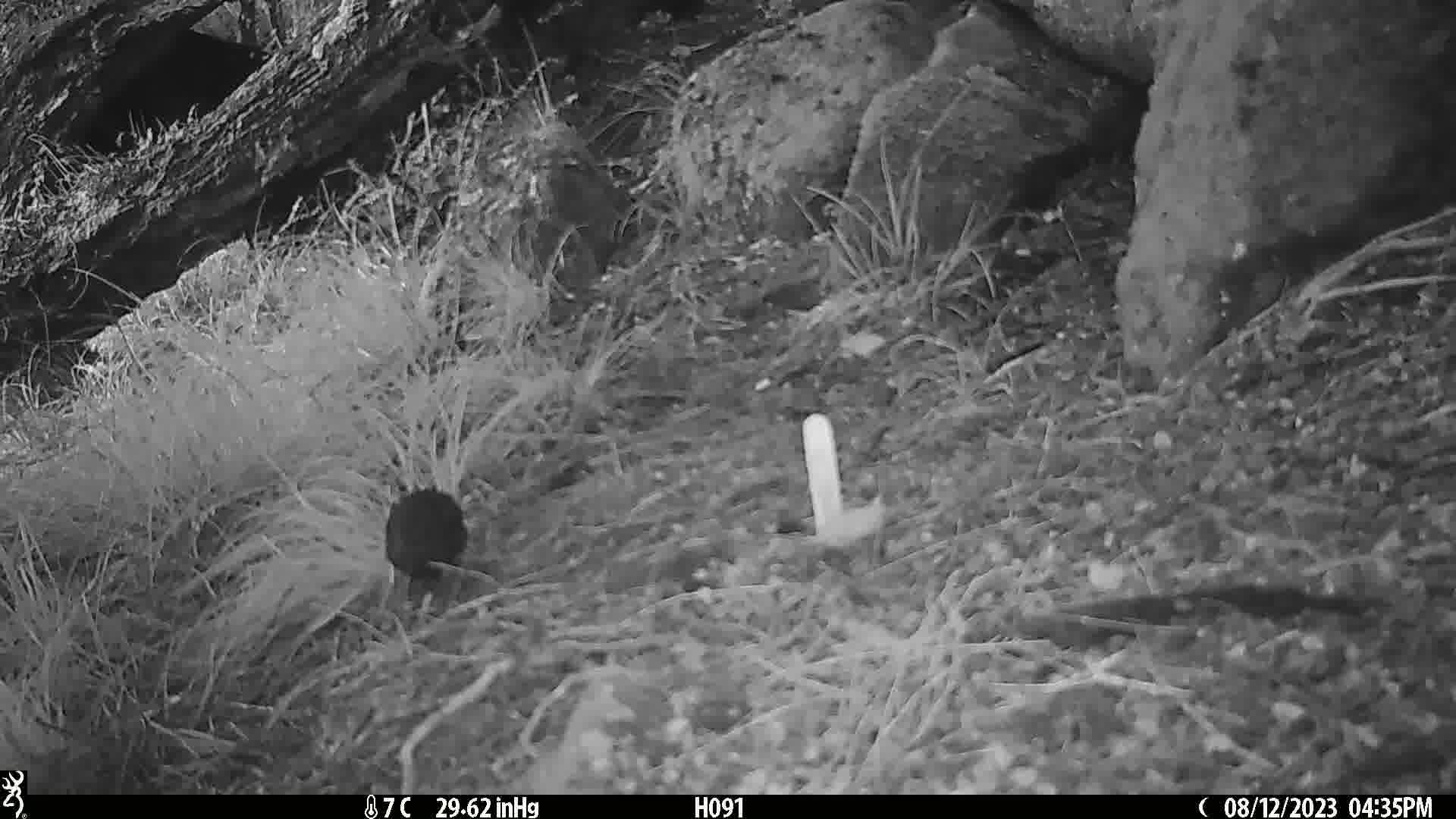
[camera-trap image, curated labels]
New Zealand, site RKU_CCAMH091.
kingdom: Animalia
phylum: Chordata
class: Aves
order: Passeriformes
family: Turdidae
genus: Turdus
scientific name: Turdus merula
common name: eurasian blackbird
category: blackbird